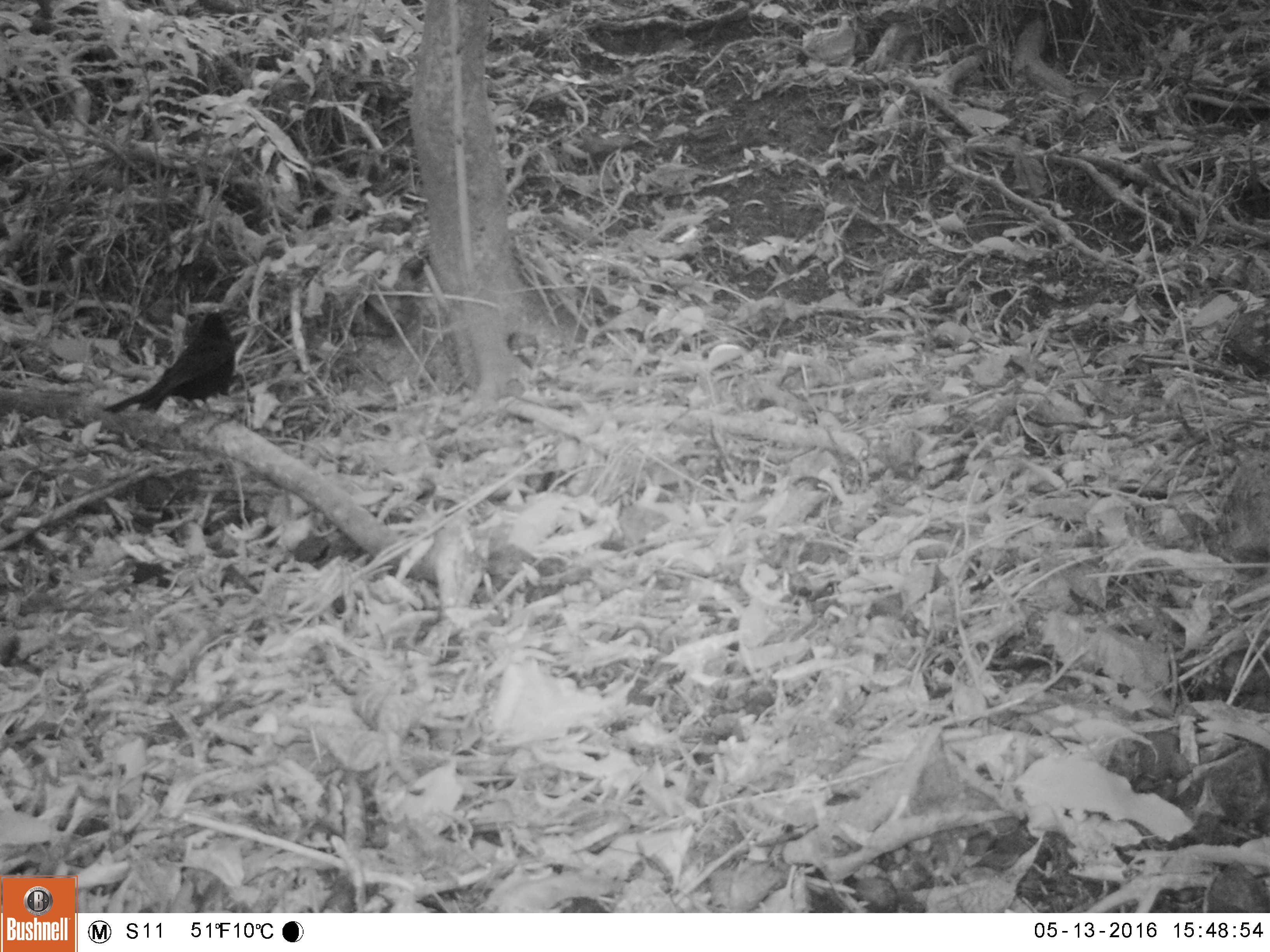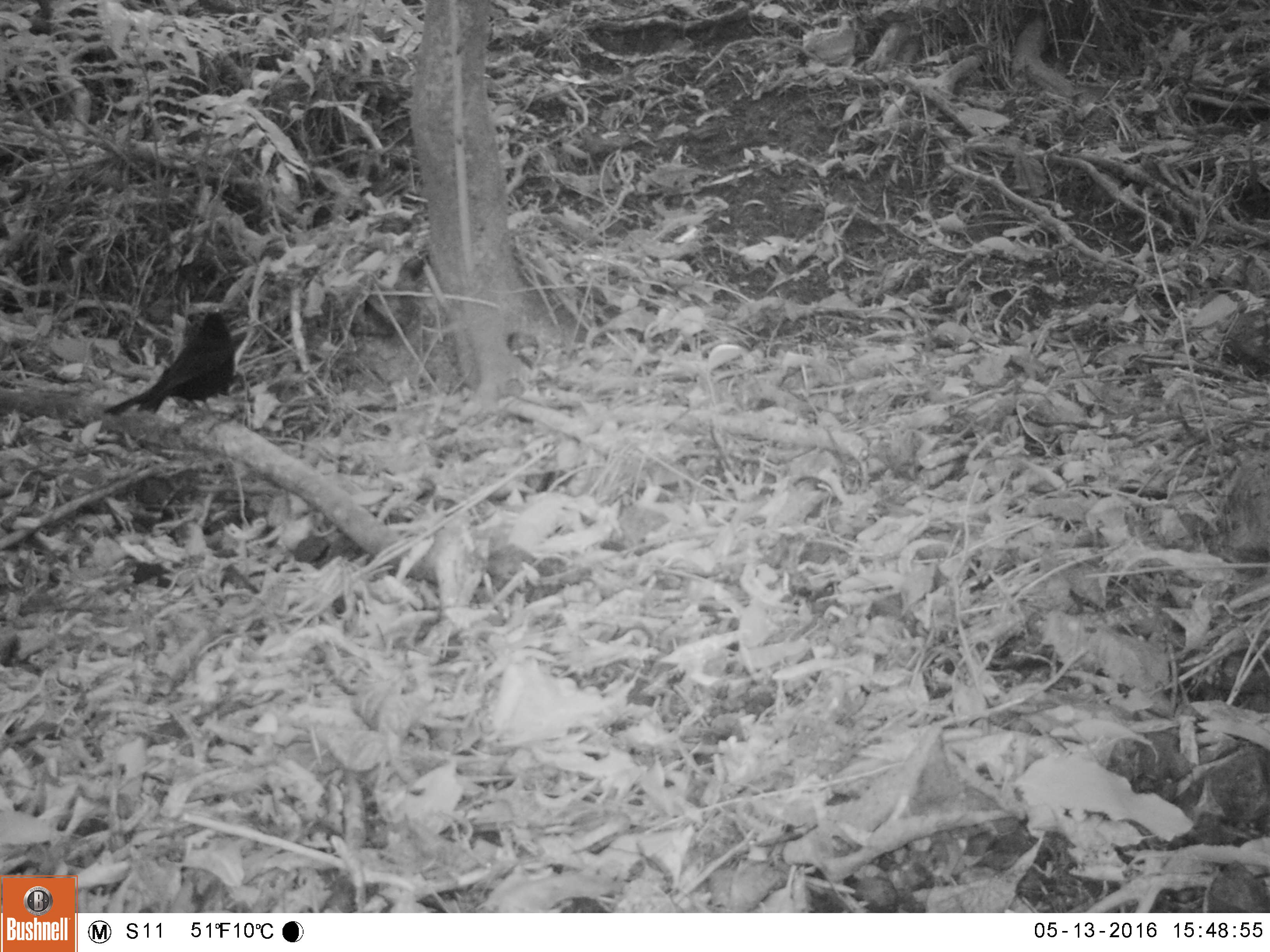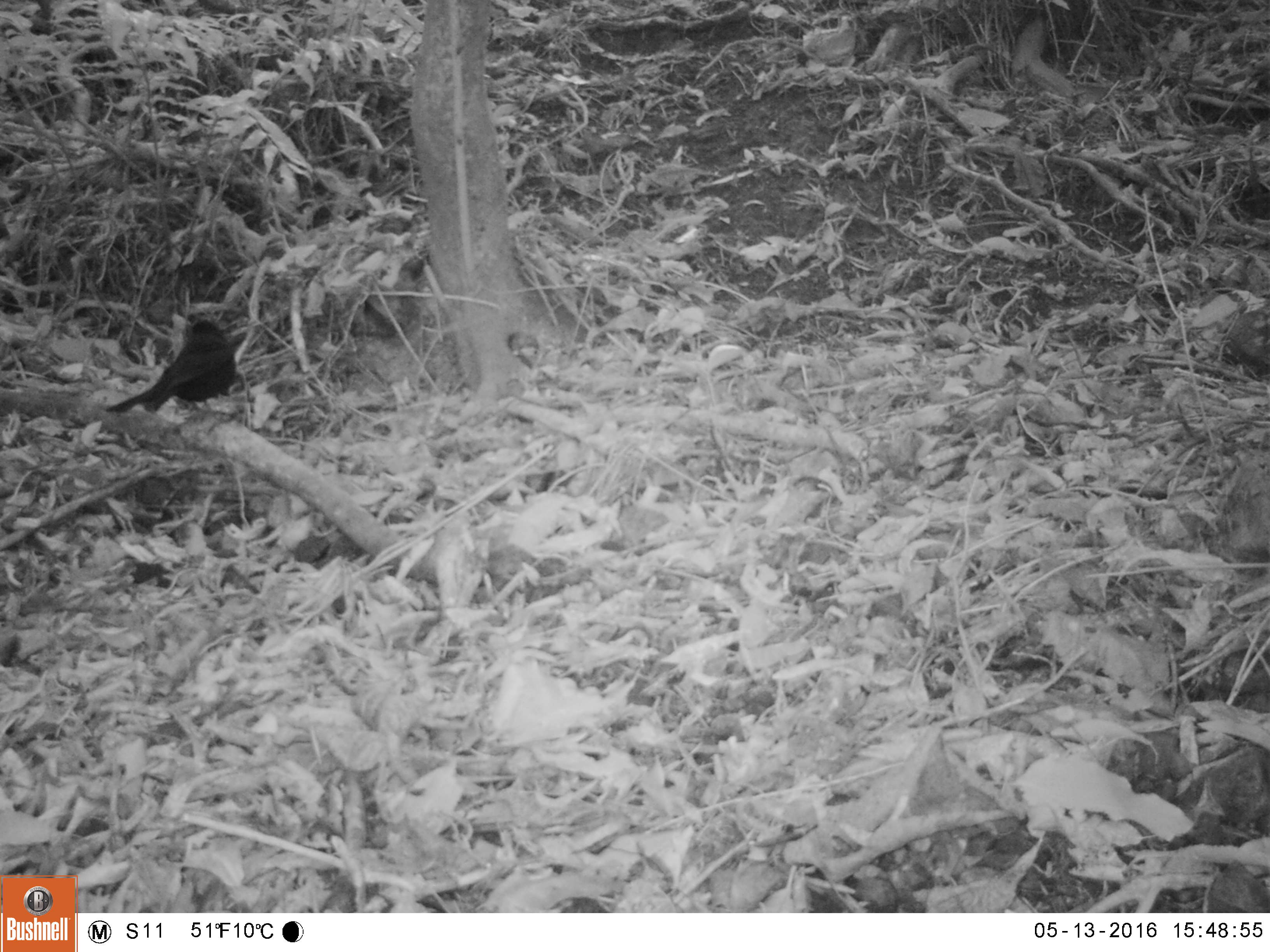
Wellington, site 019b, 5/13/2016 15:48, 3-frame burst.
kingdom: Animalia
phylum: Chordata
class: Aves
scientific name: Aves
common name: bird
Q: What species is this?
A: Bird (Aves).